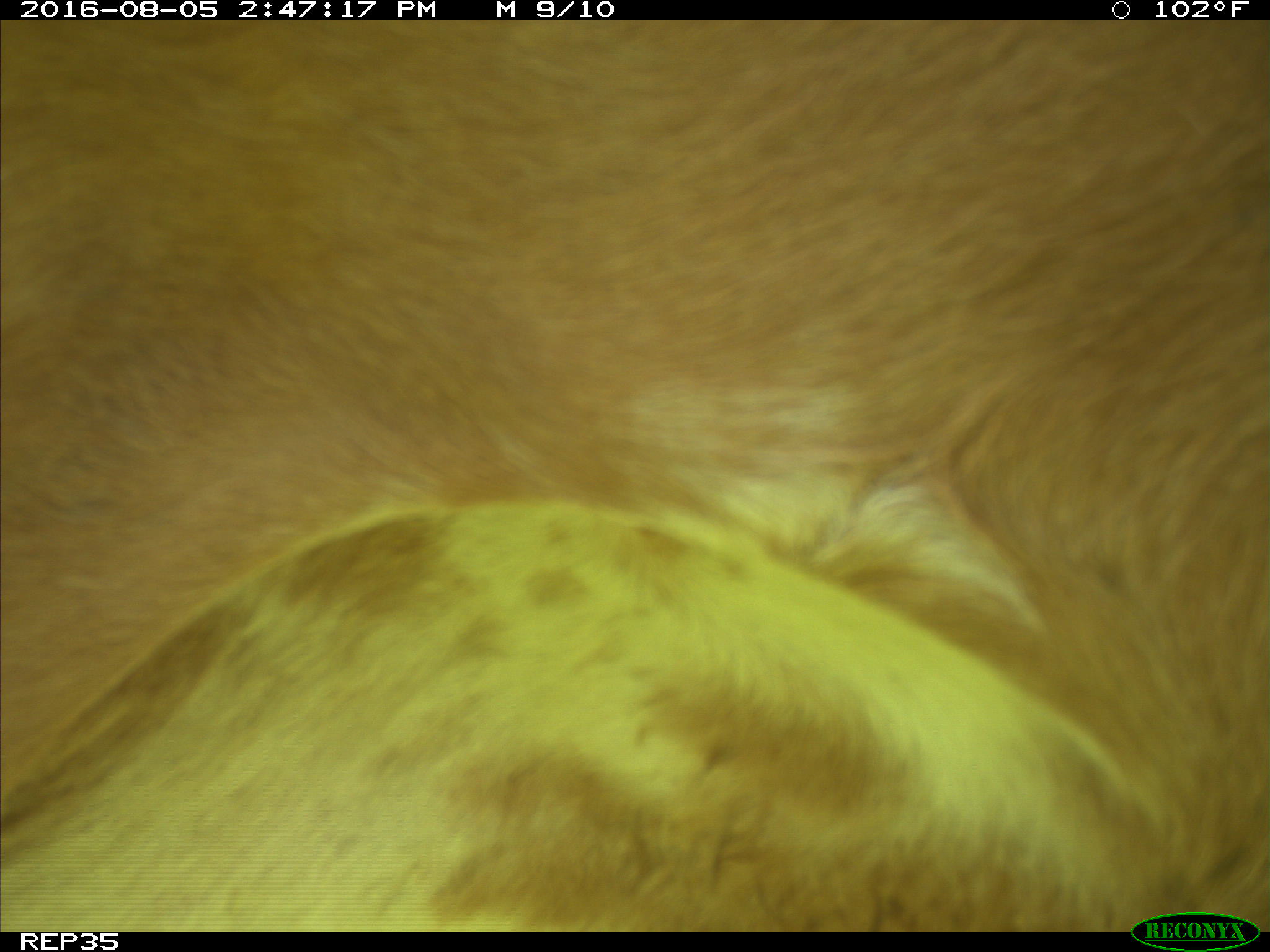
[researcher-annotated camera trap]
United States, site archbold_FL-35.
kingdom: Animalia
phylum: Chordata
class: Mammalia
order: Artiodactyla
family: Bovidae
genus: Bos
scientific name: Bos taurus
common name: domestic cow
Bos taurus (domestic cow).